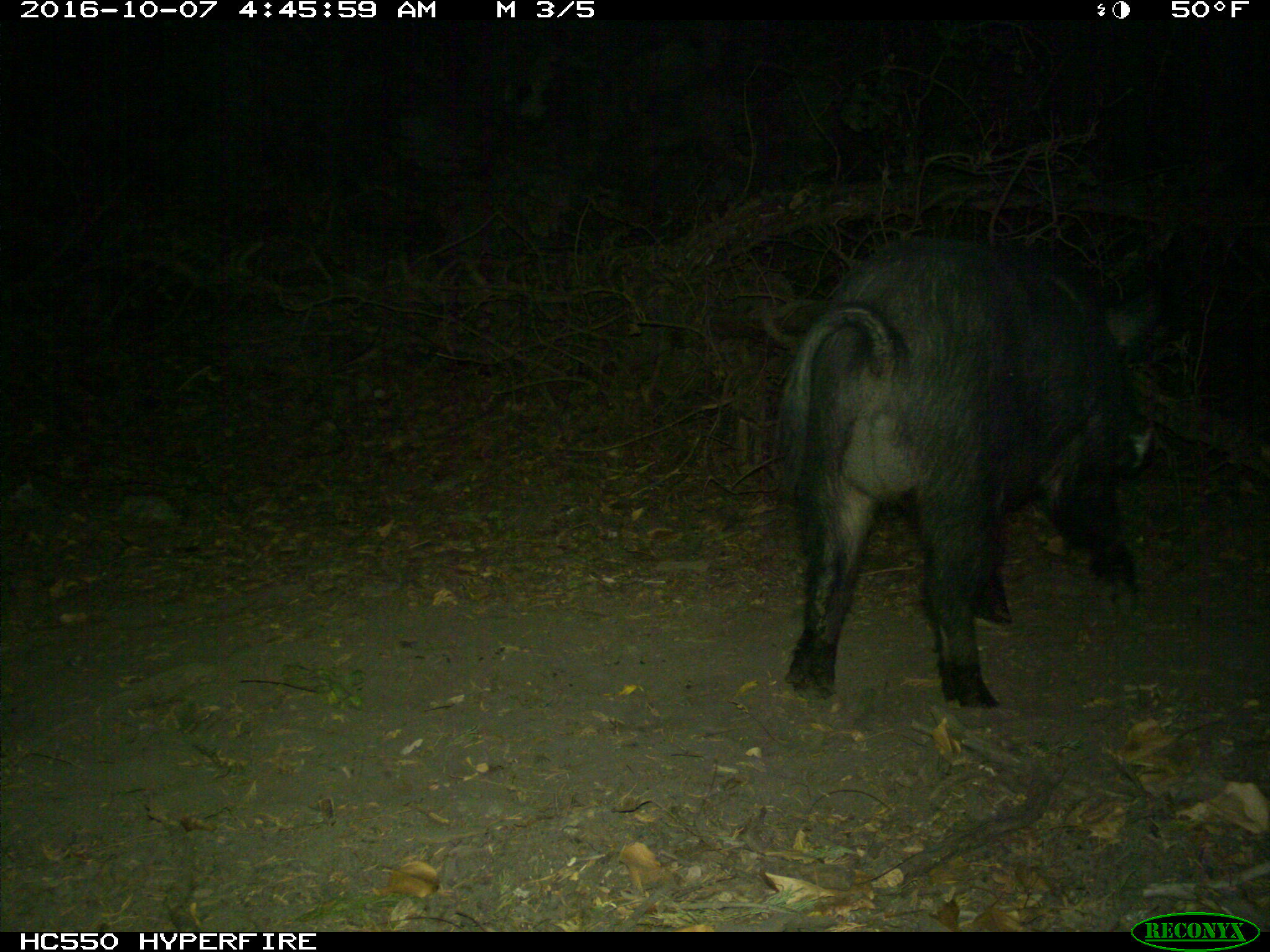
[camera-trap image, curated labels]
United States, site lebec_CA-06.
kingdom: Animalia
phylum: Chordata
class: Mammalia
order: Artiodactyla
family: Suidae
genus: Sus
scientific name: Sus scrofa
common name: wild boar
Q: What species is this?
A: Sus scrofa (wild boar).